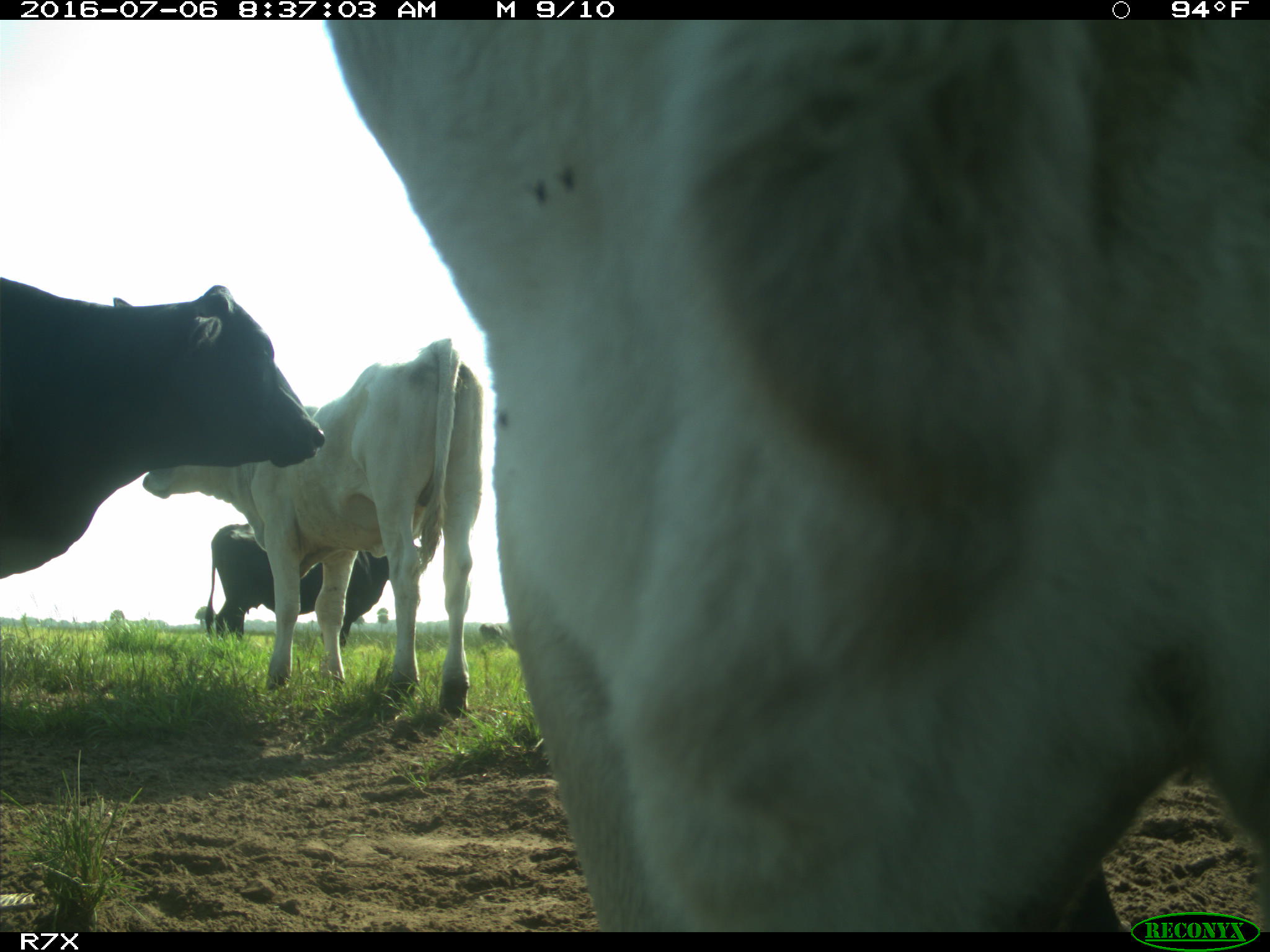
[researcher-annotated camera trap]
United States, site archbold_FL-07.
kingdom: Animalia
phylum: Chordata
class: Mammalia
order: Artiodactyla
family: Bovidae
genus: Bos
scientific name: Bos taurus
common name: domestic cow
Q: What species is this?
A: Bos taurus (domestic cow).